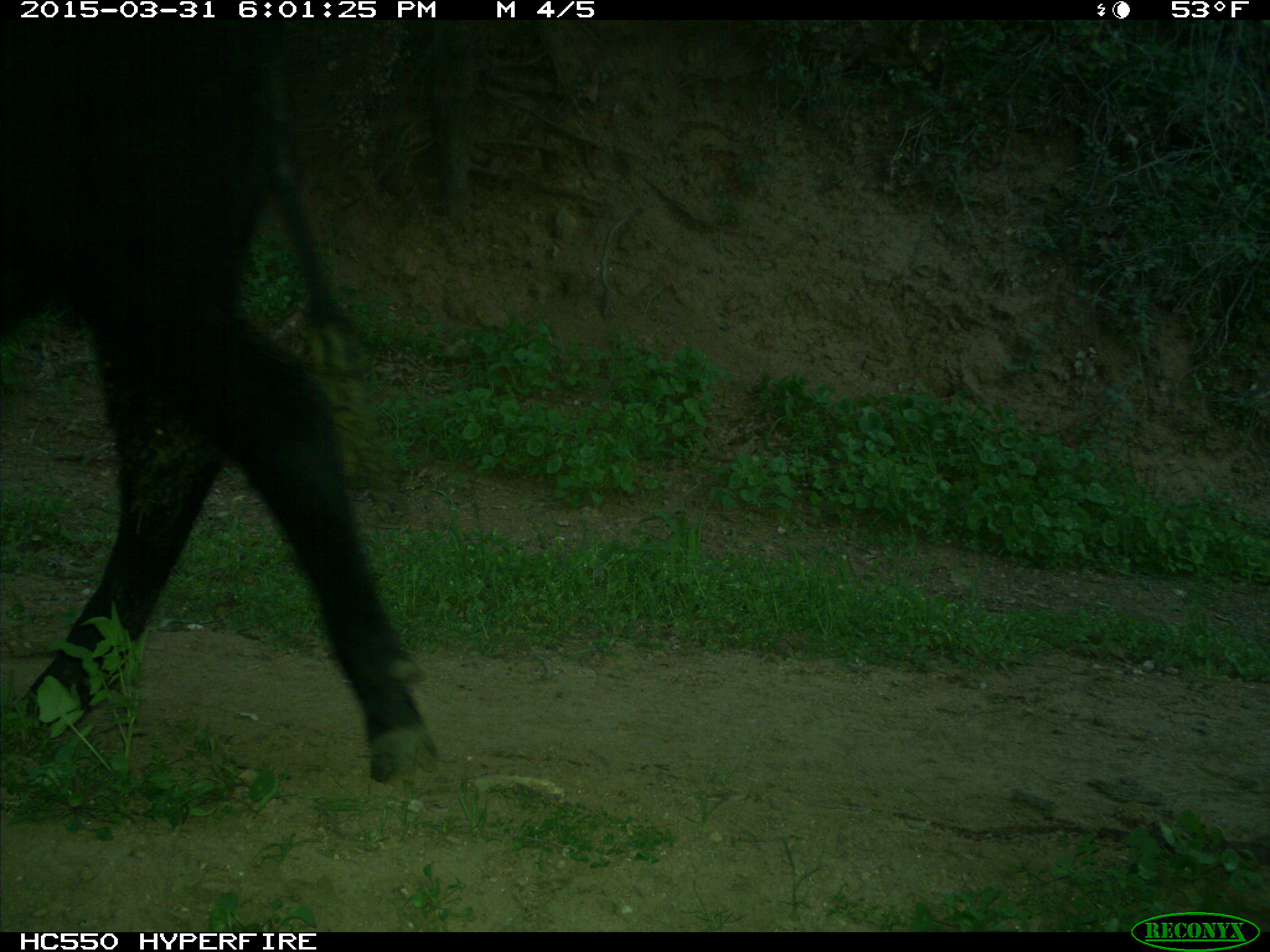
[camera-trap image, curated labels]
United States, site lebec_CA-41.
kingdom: Animalia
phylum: Chordata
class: Mammalia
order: Artiodactyla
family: Bovidae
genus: Bos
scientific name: Bos taurus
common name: domestic cow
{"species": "Bos taurus (domestic cow)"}